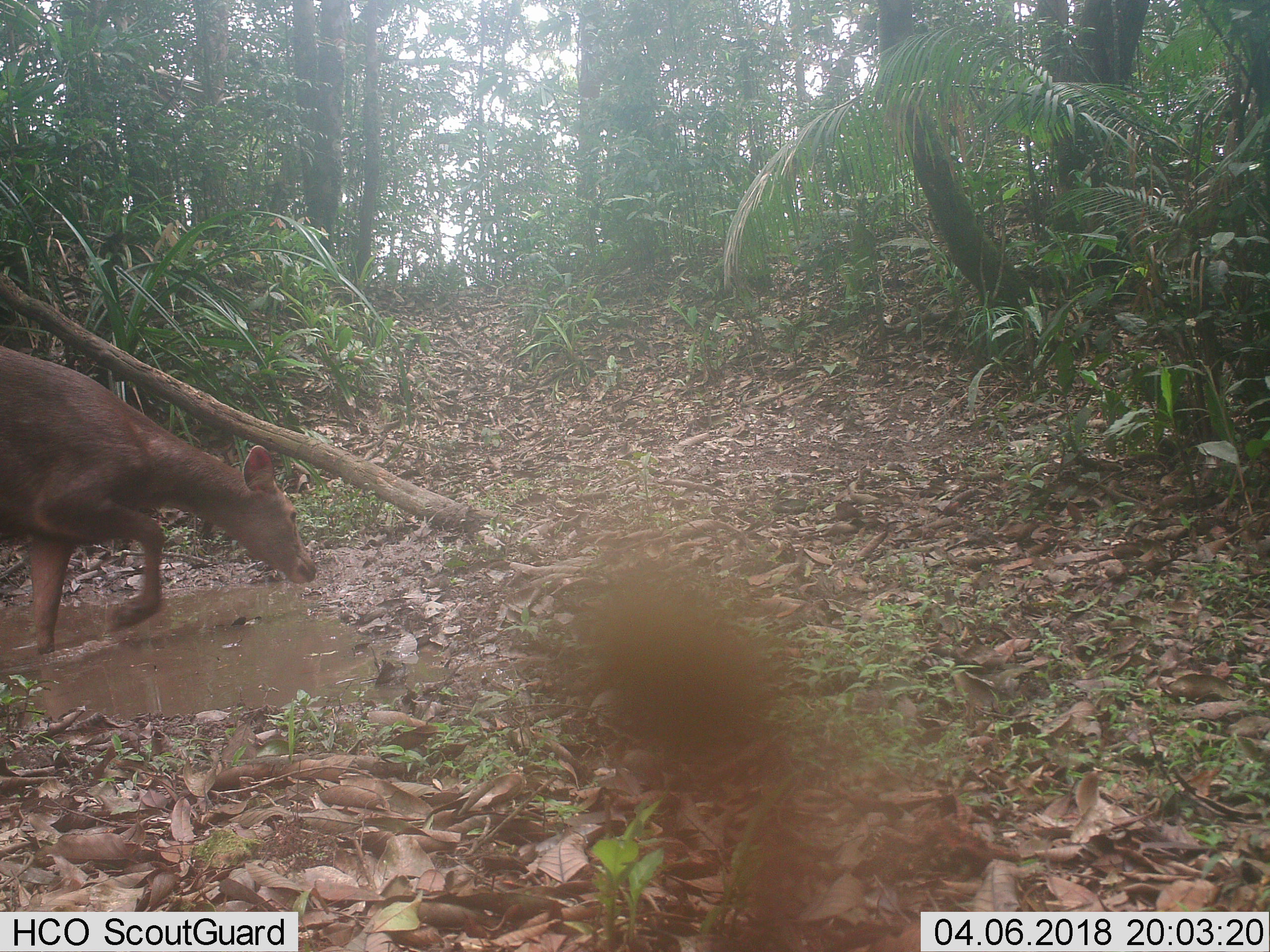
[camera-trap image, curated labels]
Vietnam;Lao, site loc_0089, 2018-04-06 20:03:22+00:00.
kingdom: Animalia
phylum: Chordata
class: Mammalia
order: Artiodactyla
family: Cervidae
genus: Rusa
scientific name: Rusa unicolor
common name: sambar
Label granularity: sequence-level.